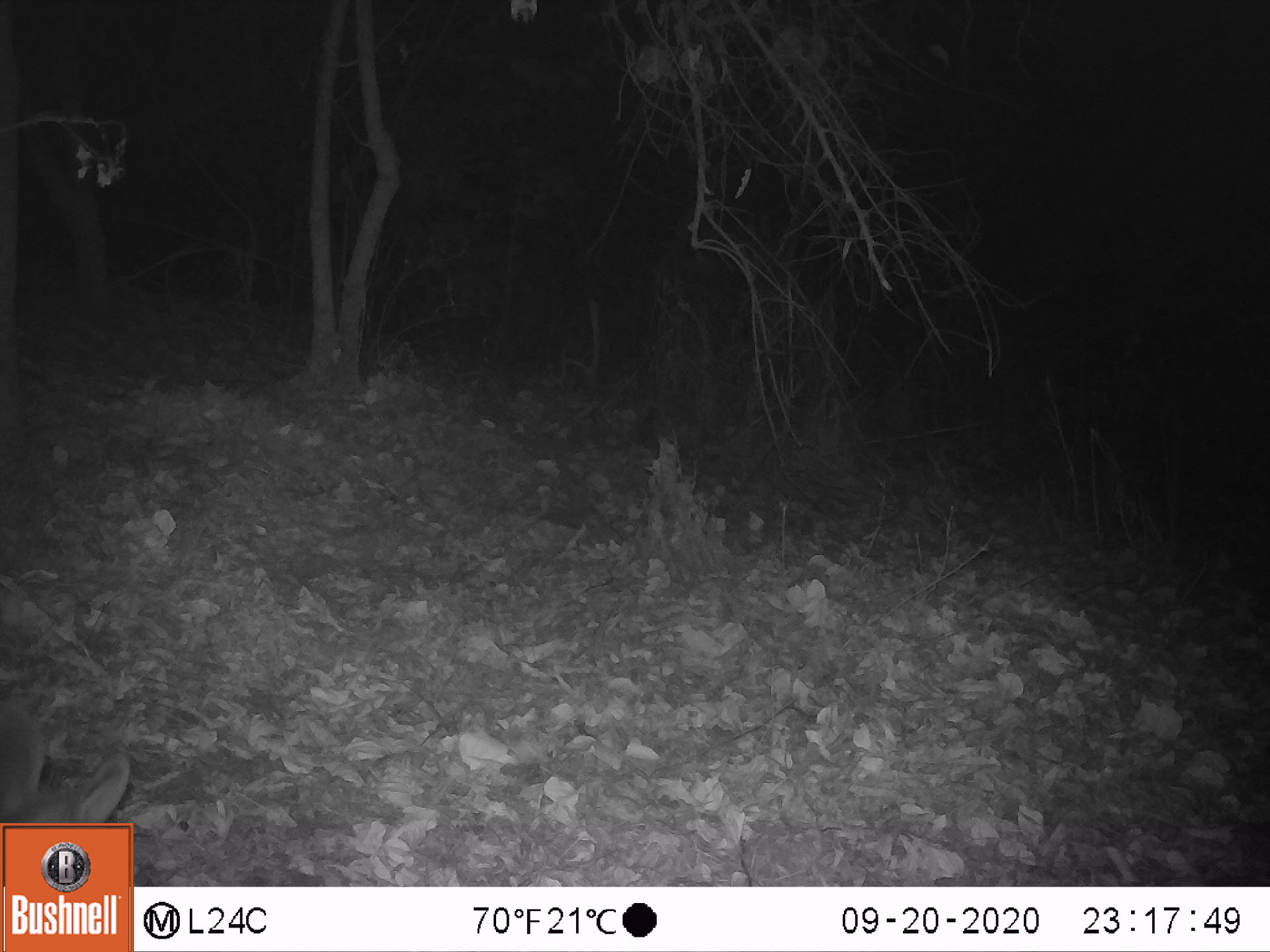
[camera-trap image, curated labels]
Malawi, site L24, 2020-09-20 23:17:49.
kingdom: Animalia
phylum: Chordata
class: Mammalia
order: Artiodactyla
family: Bovidae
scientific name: Antilopinae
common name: small antelope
Small antelope (Antilopinae), count 1.